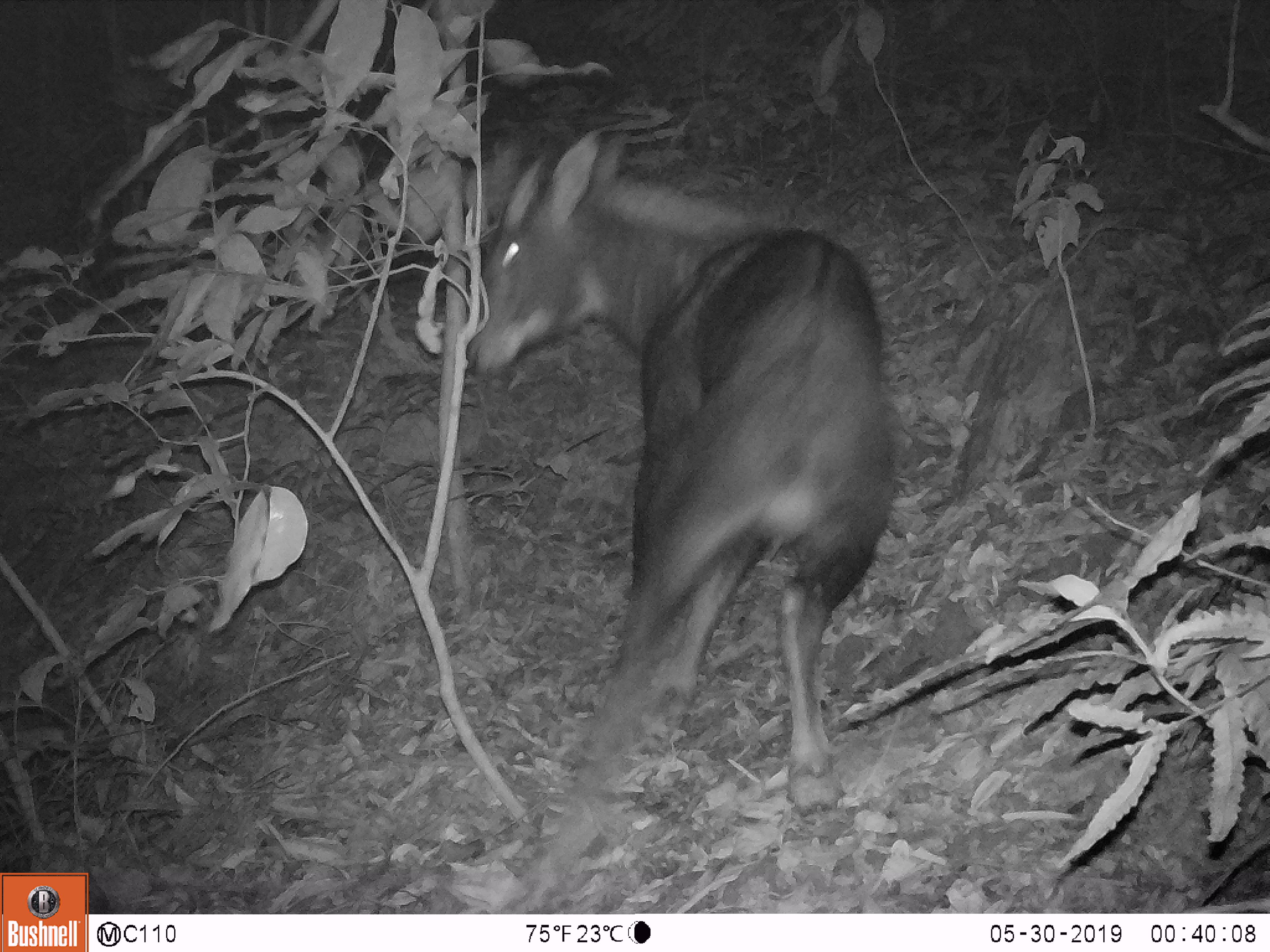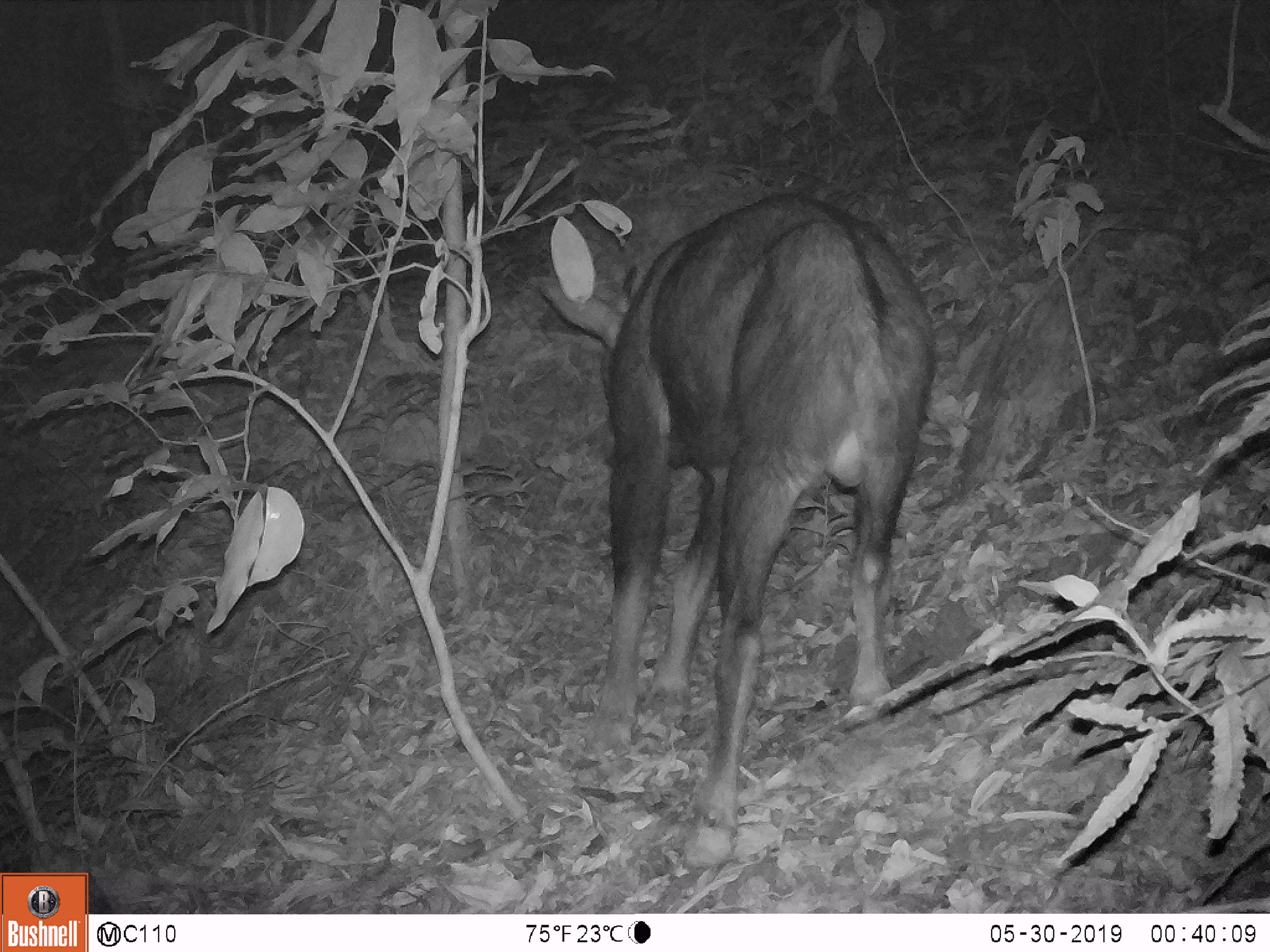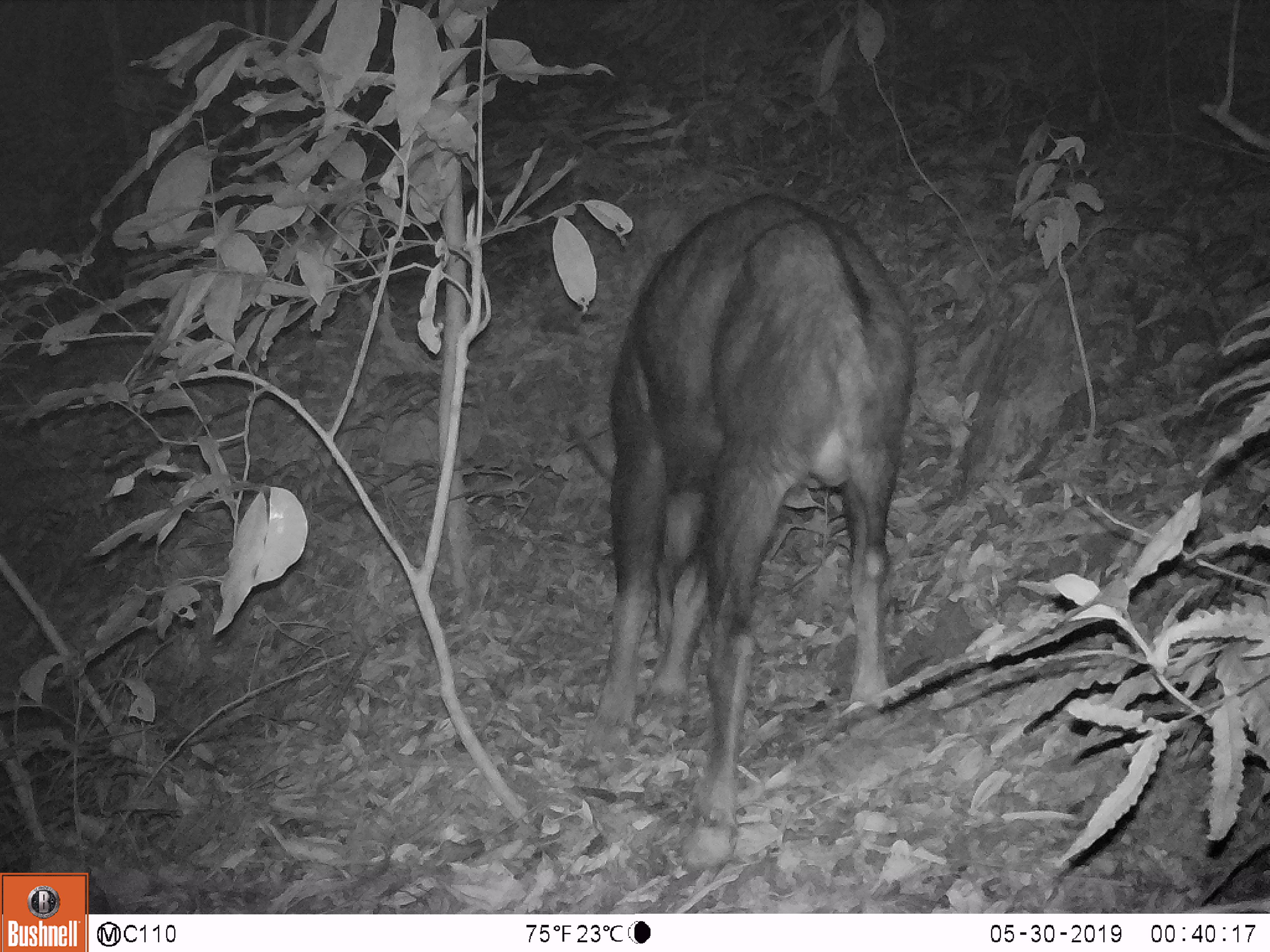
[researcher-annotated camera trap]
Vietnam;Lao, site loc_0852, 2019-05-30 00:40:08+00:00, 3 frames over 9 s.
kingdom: Animalia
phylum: Chordata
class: Mammalia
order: Artiodactyla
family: Bovidae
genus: Capricornis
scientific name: Capricornis sumatraensis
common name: chinese serow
Chinese serow (Capricornis sumatraensis). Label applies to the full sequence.